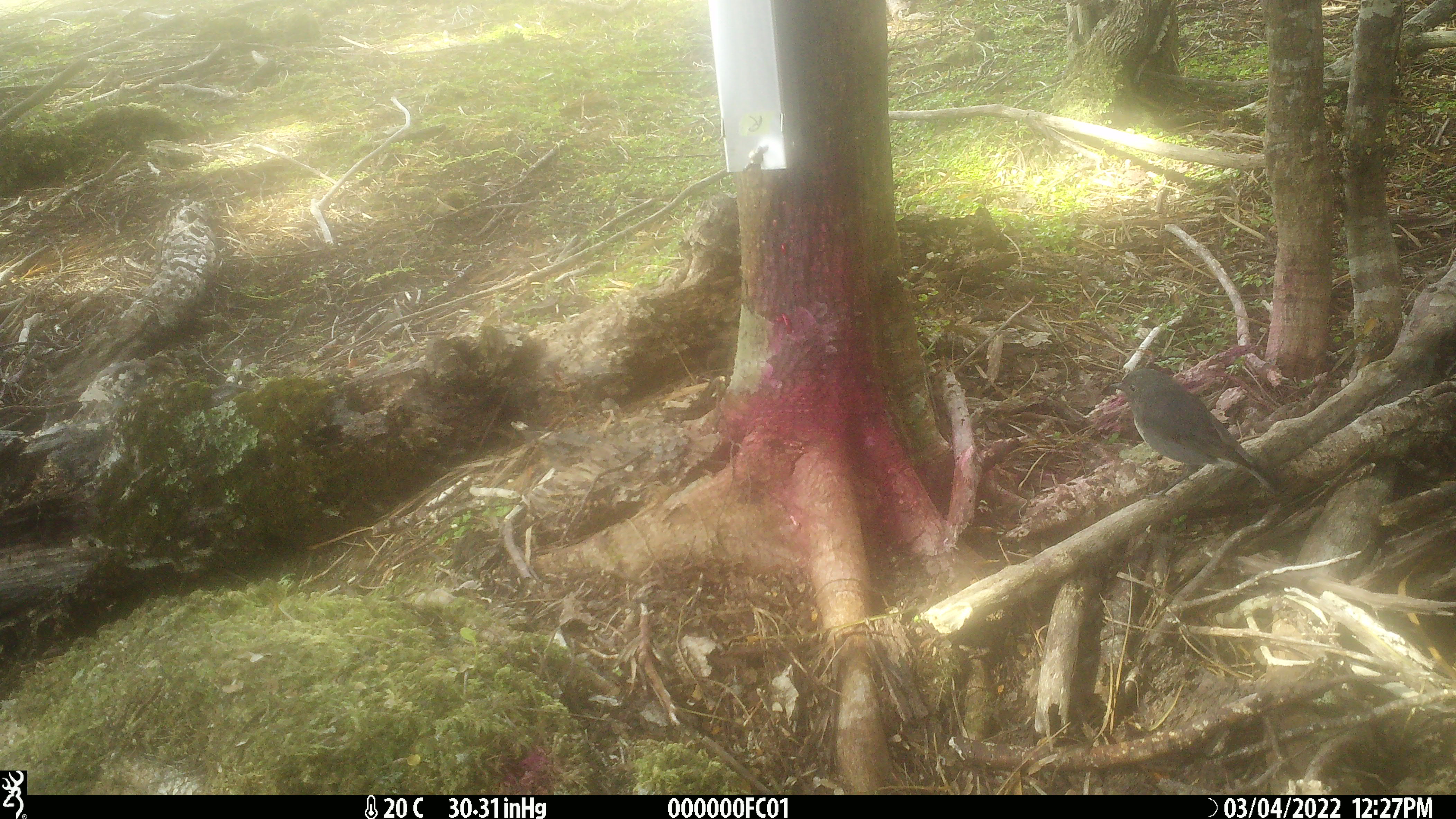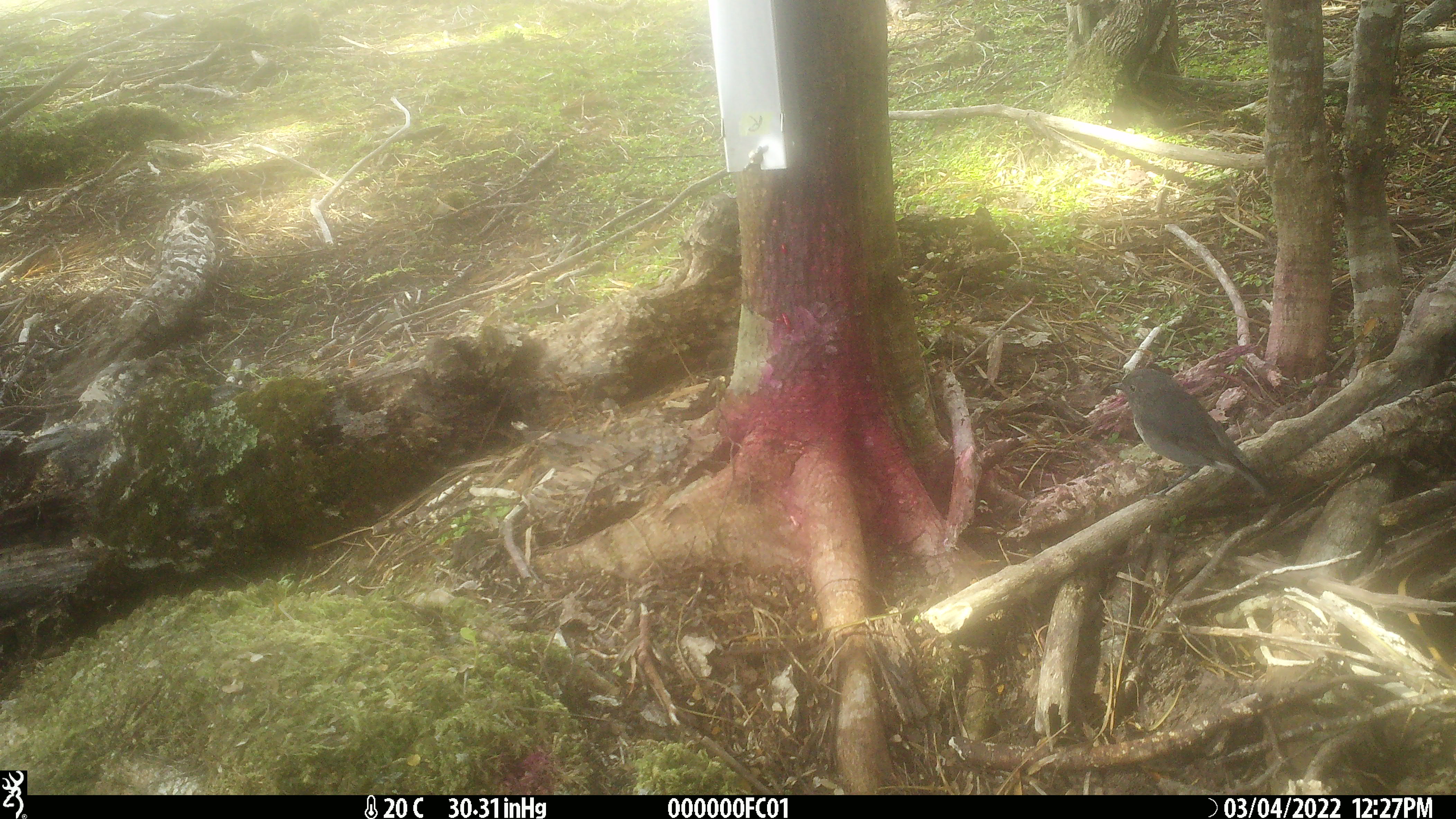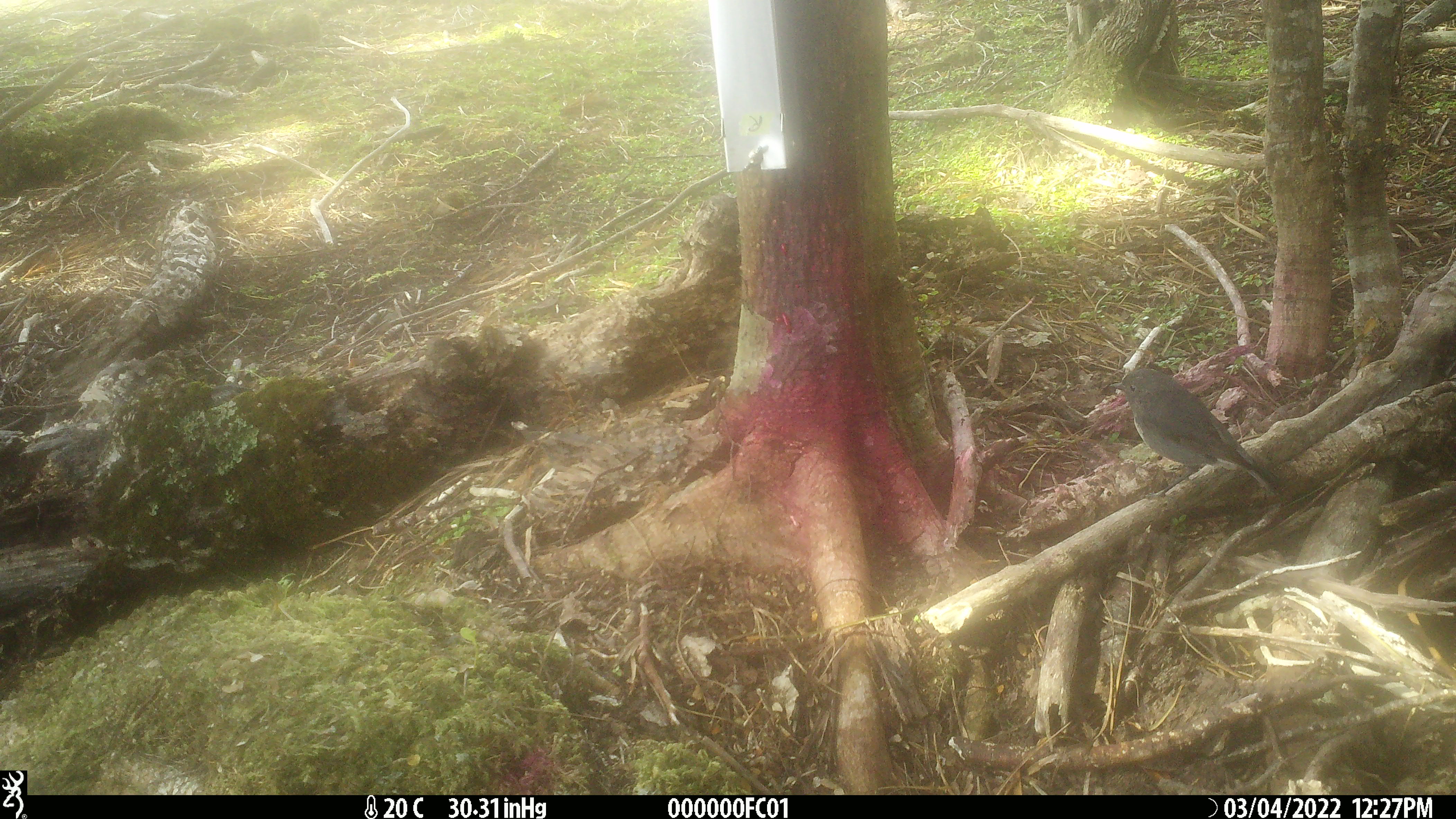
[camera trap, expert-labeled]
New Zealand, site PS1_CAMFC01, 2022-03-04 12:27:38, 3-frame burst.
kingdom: Animalia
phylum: Chordata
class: Aves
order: Passeriformes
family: Petroicidae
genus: Petroica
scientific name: Petroica australis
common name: new zealand robin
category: robin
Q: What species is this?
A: Robin (new zealand robin) (Petroica australis).